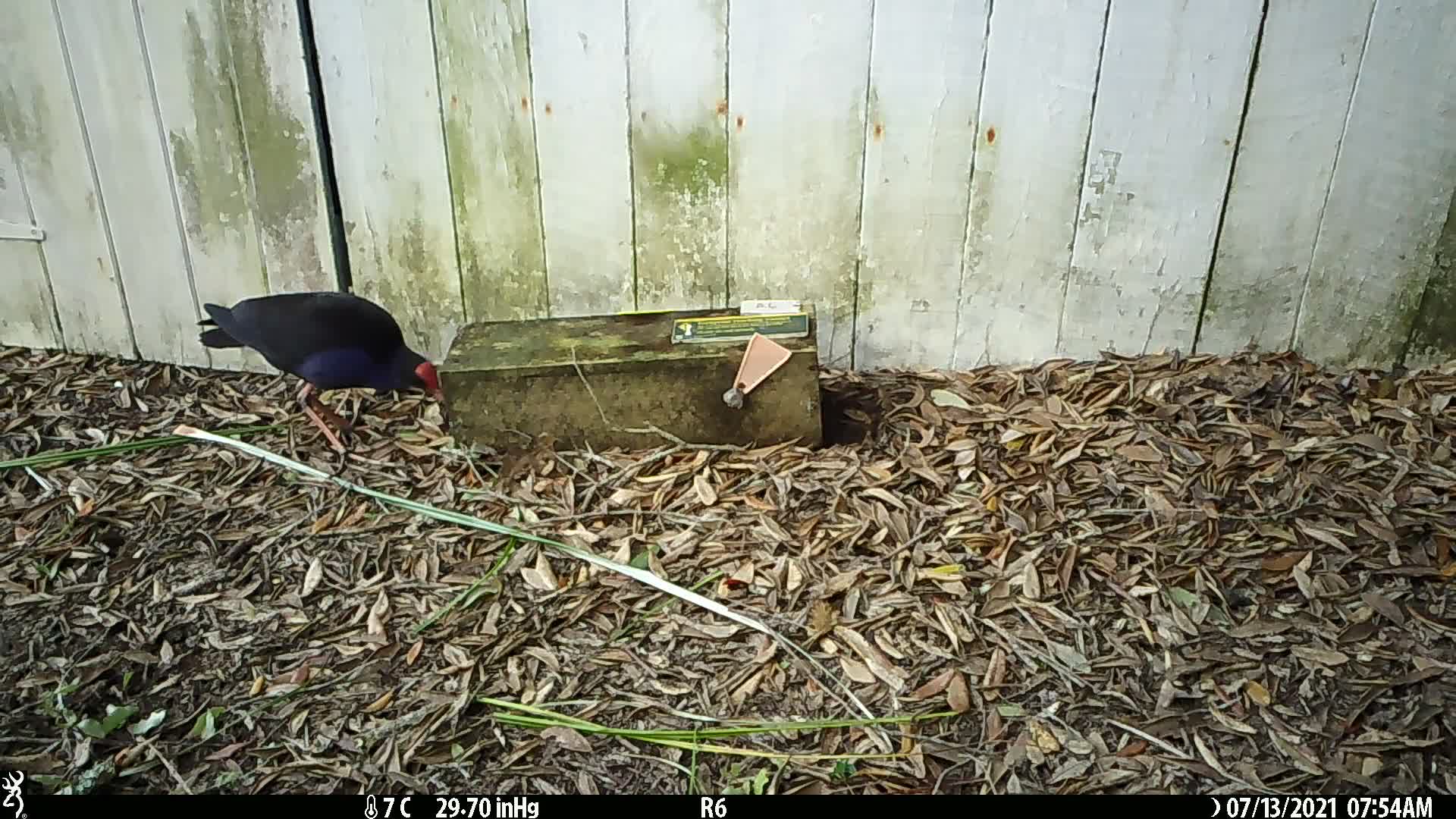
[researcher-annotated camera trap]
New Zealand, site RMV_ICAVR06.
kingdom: Animalia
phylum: Chordata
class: Aves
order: Gruiformes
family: Rallidae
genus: Porphyrio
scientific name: Porphyrio melanotus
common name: australasian swamphen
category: pukeko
Pukeko (australasian swamphen) (Porphyrio melanotus).